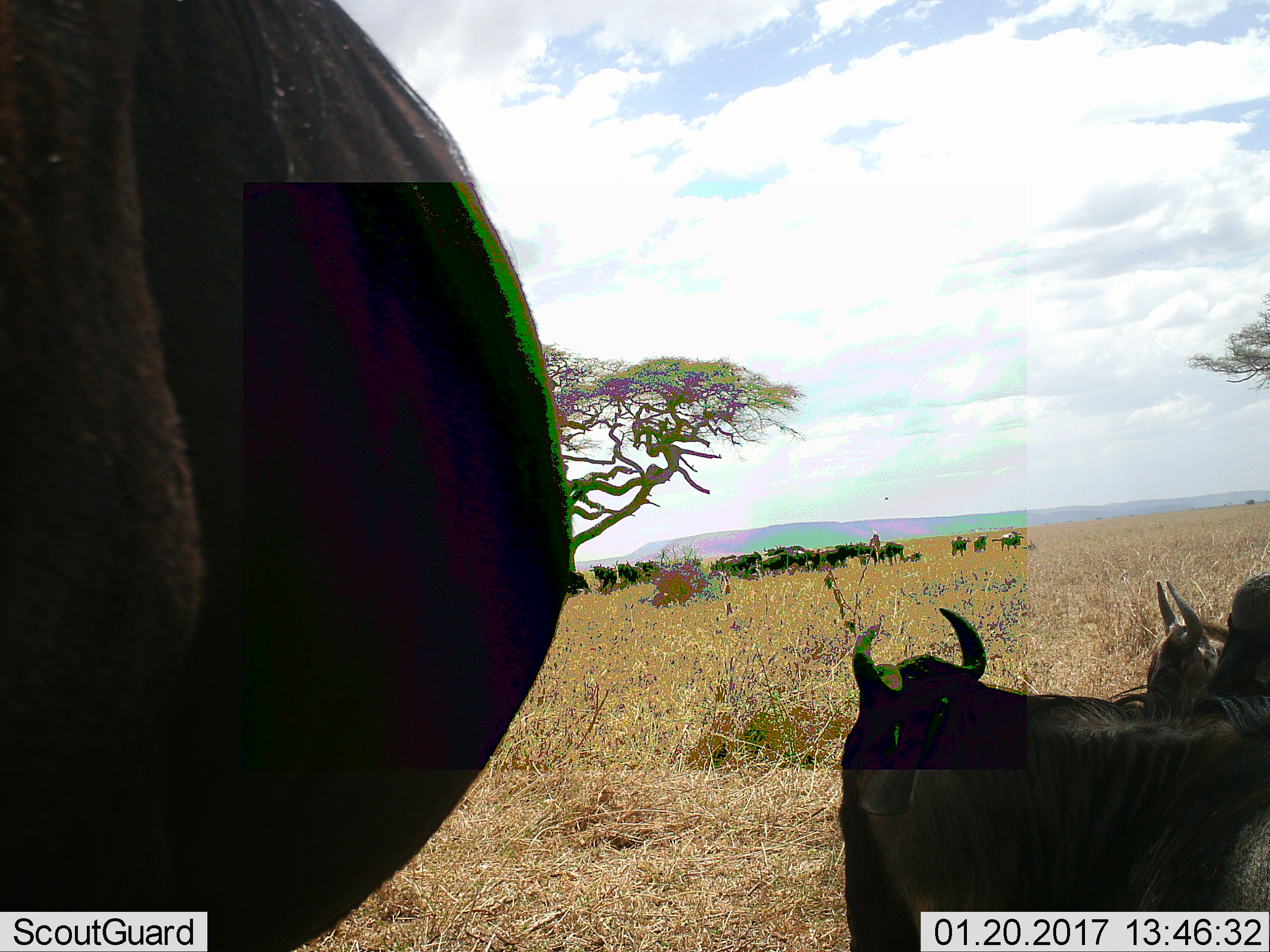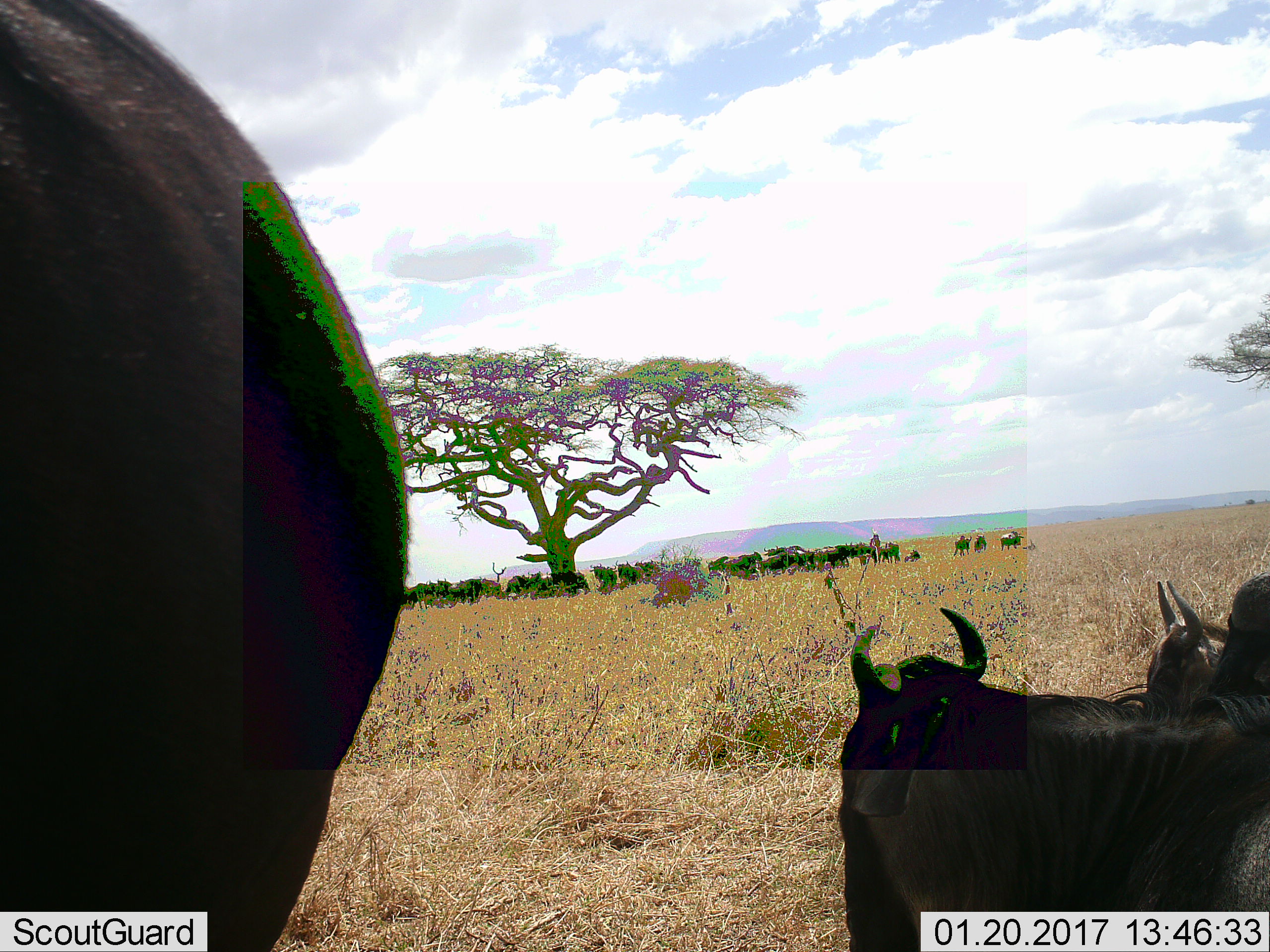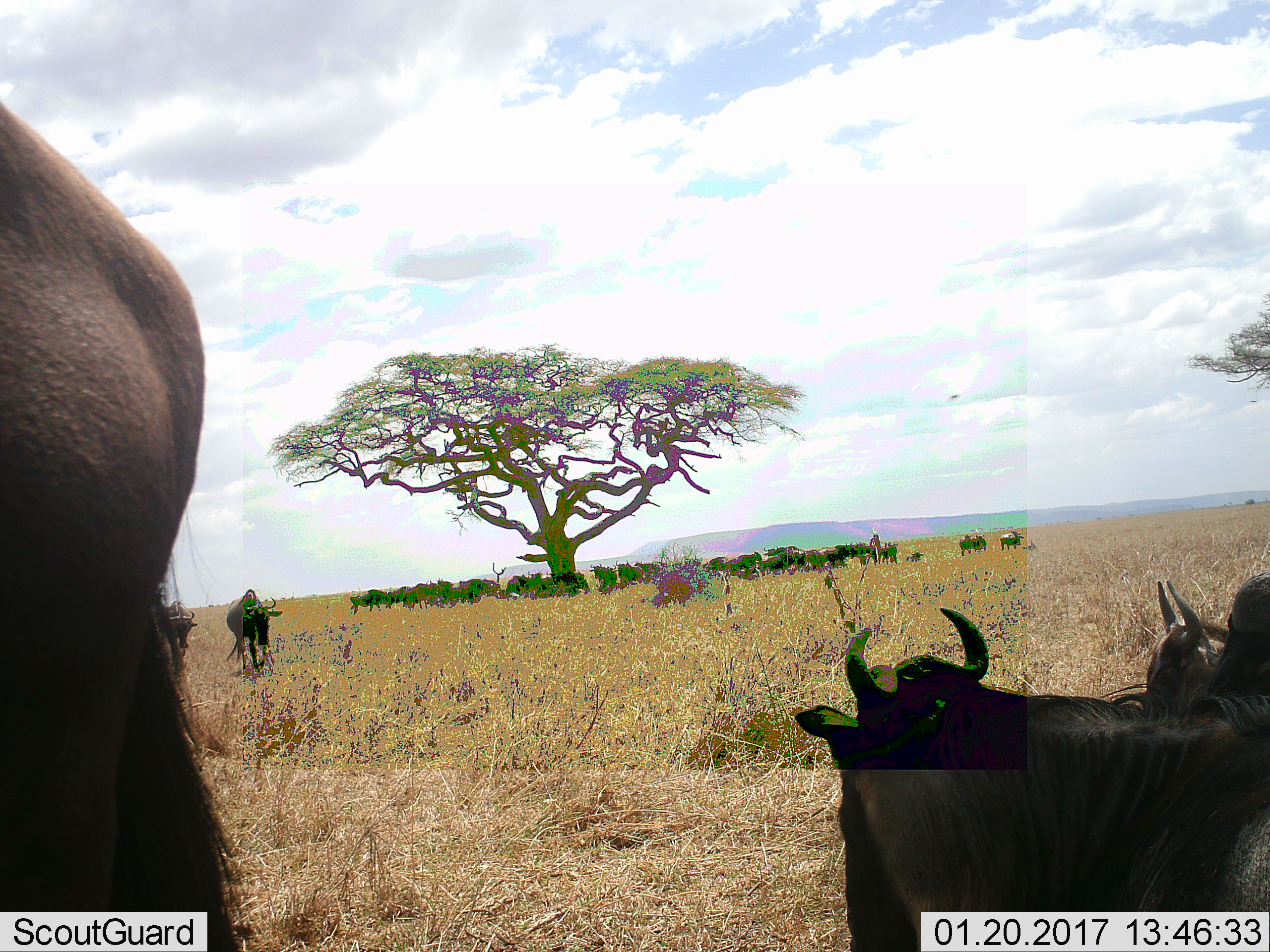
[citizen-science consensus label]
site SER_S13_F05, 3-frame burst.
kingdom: Animalia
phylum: Chordata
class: Mammalia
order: Artiodactyla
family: Bovidae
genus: Connochaetes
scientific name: Connochaetes taurinus taurinus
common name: blue wildebeest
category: wildebeestblue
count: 11-50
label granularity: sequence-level